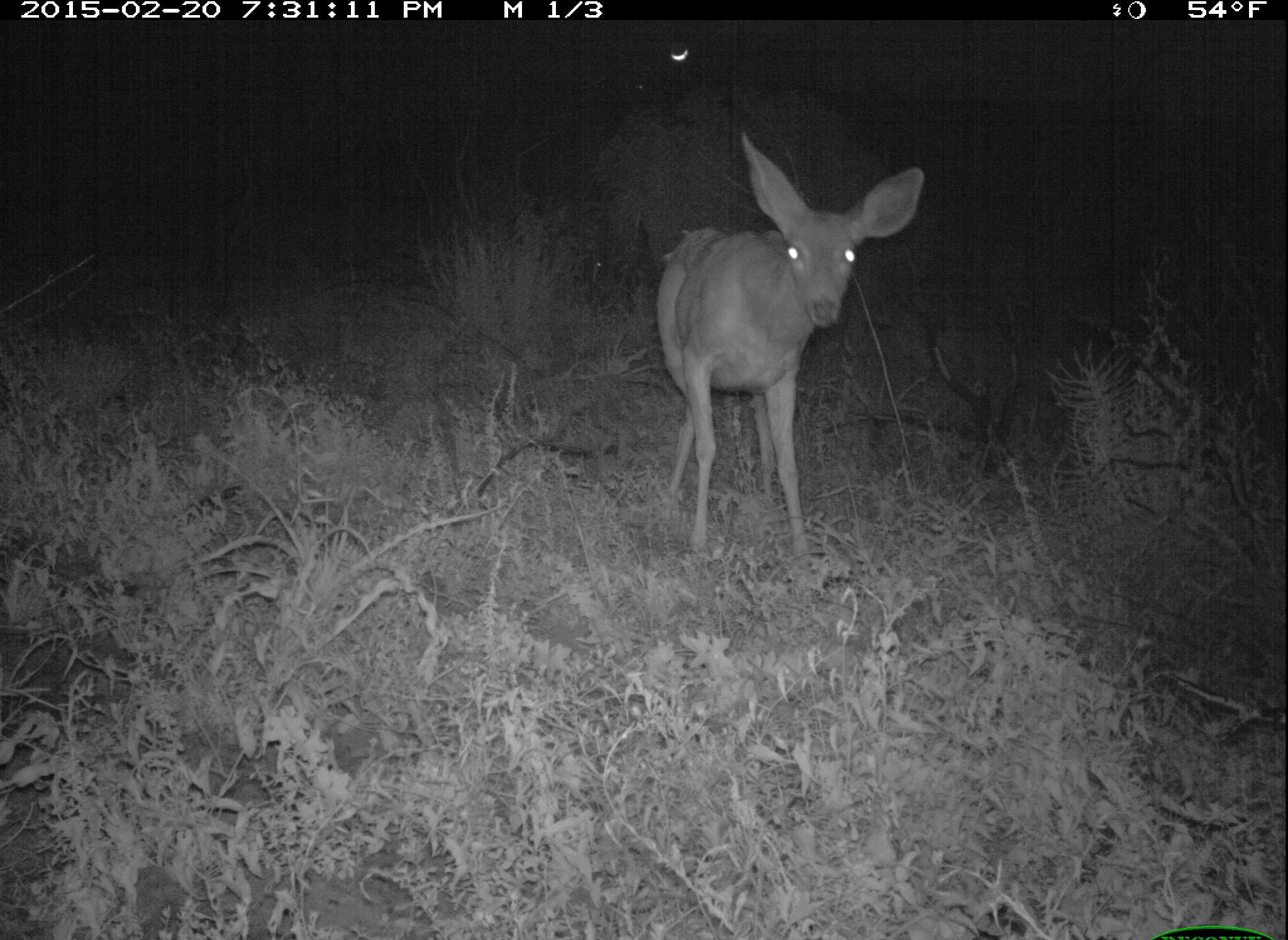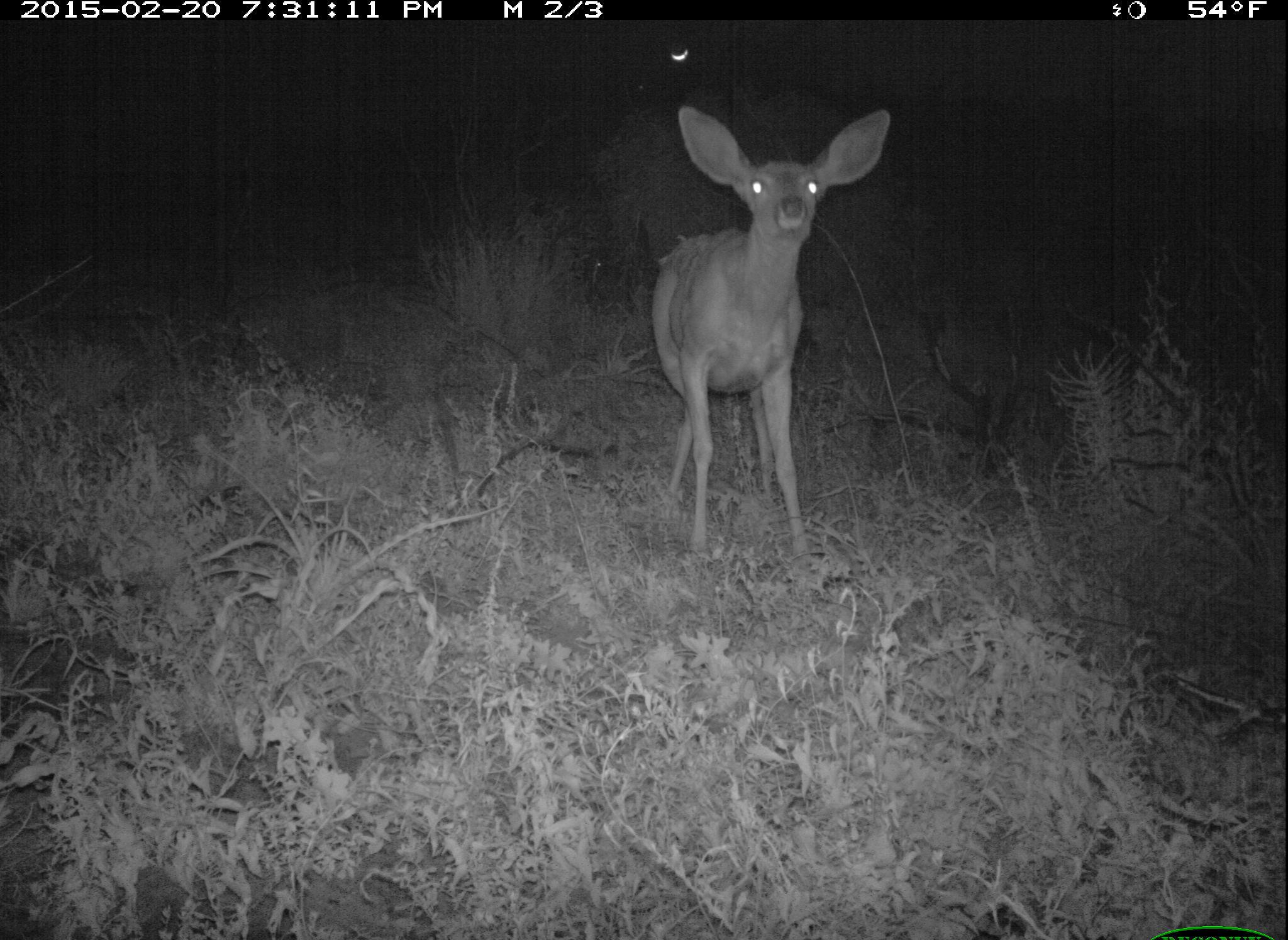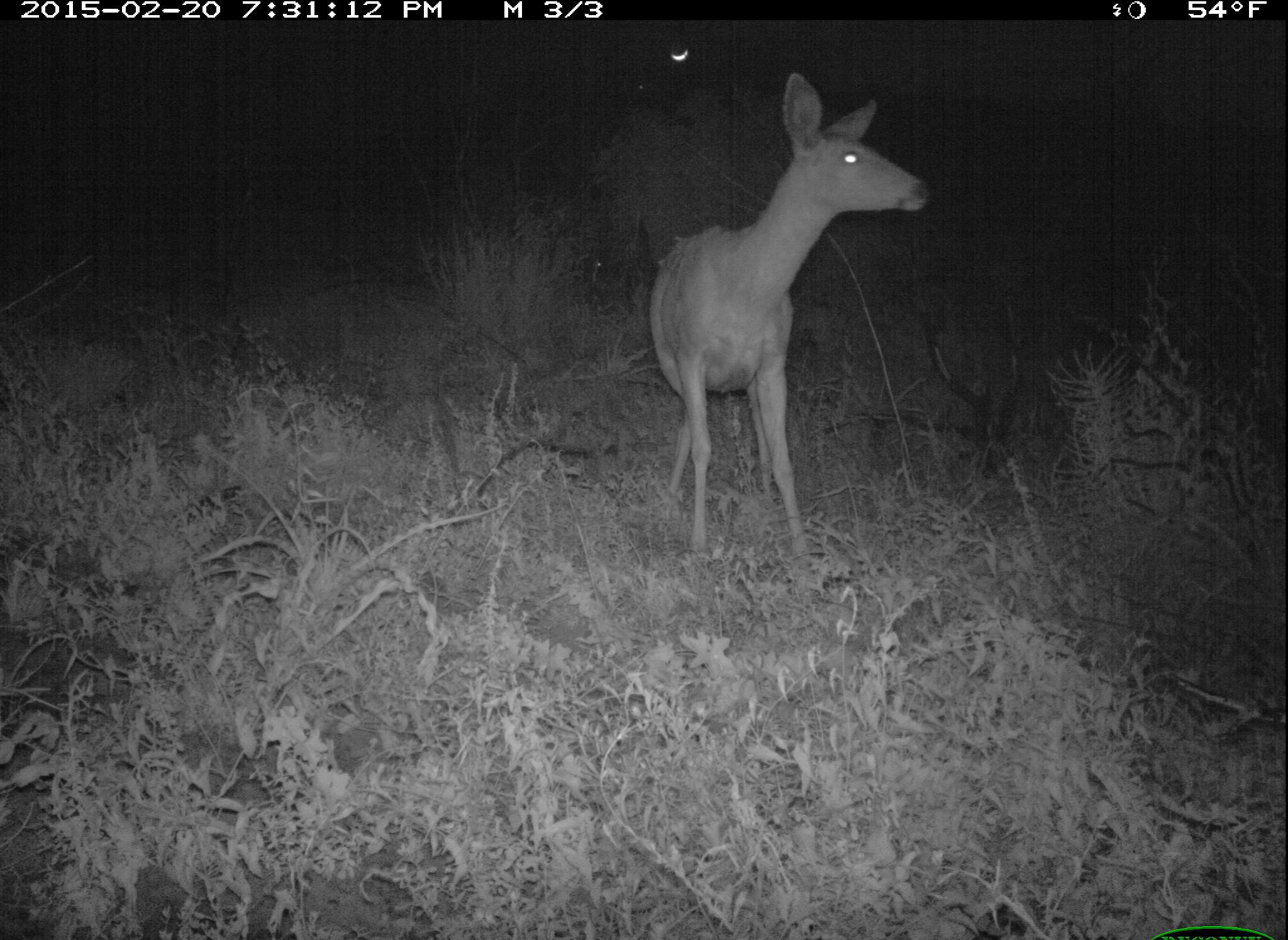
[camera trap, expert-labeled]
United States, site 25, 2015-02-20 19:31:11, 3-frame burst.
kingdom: Animalia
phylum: Chordata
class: Mammalia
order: Artiodactyla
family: Cervidae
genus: Odocoileus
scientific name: Odocoileus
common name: deer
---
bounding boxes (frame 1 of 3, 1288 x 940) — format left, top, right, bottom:
deer: 653, 131, 927, 571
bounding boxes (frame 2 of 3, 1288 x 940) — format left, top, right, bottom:
deer: 648, 103, 892, 571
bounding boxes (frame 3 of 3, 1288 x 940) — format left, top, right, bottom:
deer: 644, 71, 934, 567